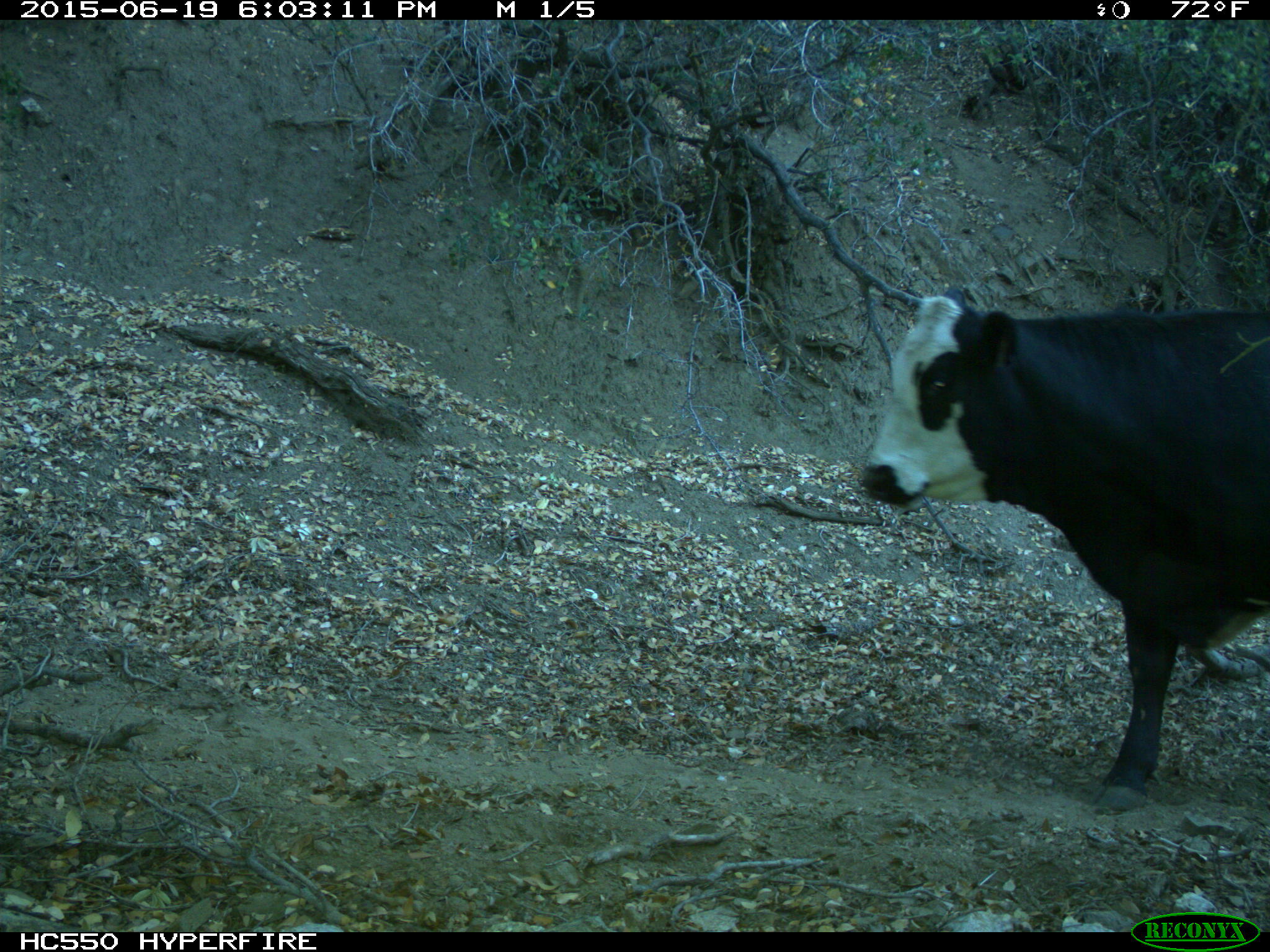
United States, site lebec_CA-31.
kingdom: Animalia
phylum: Chordata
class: Mammalia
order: Artiodactyla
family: Bovidae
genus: Bos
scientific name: Bos taurus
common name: domestic cow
Bos taurus (domestic cow).